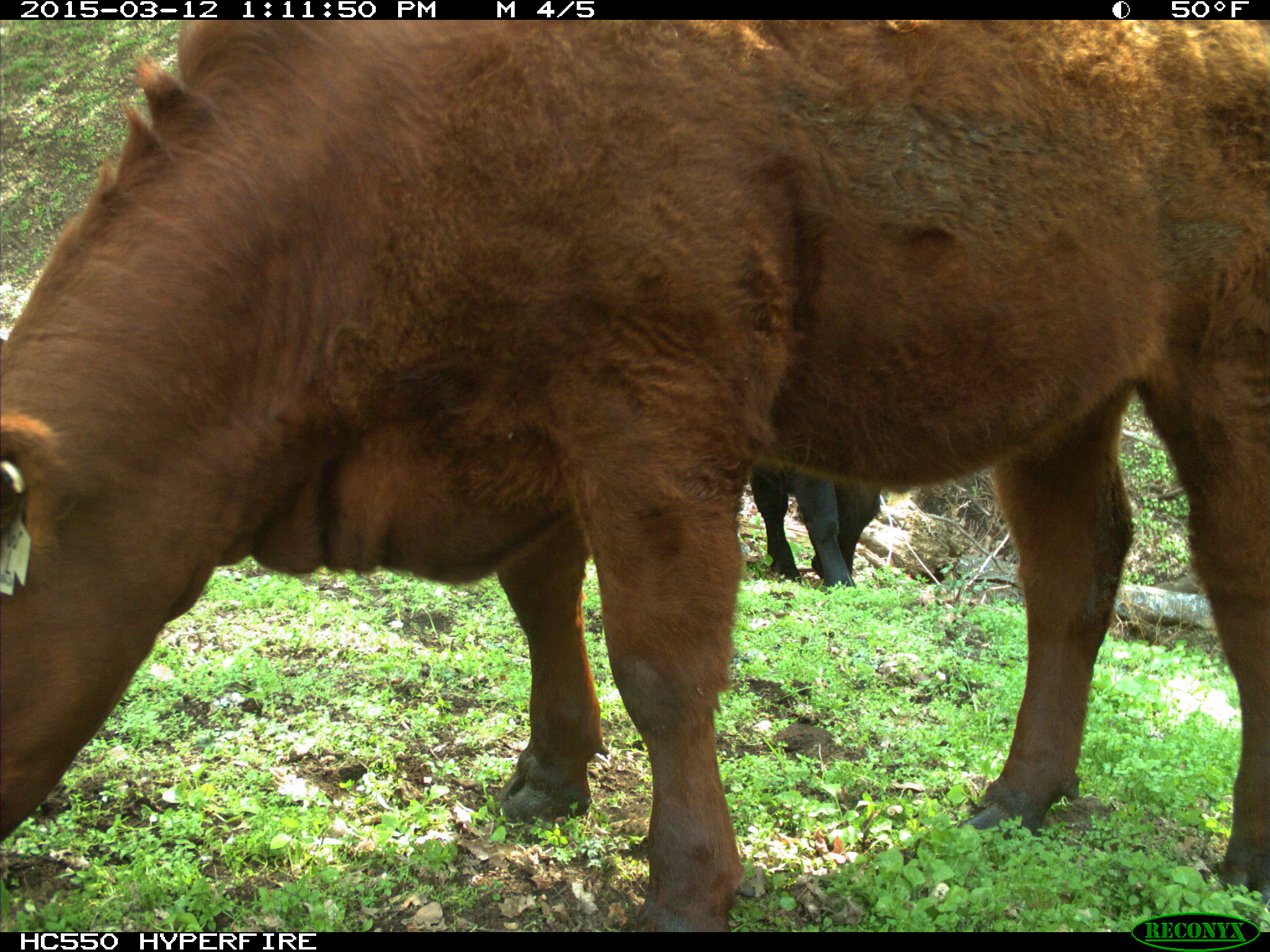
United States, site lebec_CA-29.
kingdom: Animalia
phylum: Chordata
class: Mammalia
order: Artiodactyla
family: Bovidae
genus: Bos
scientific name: Bos taurus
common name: domestic cow